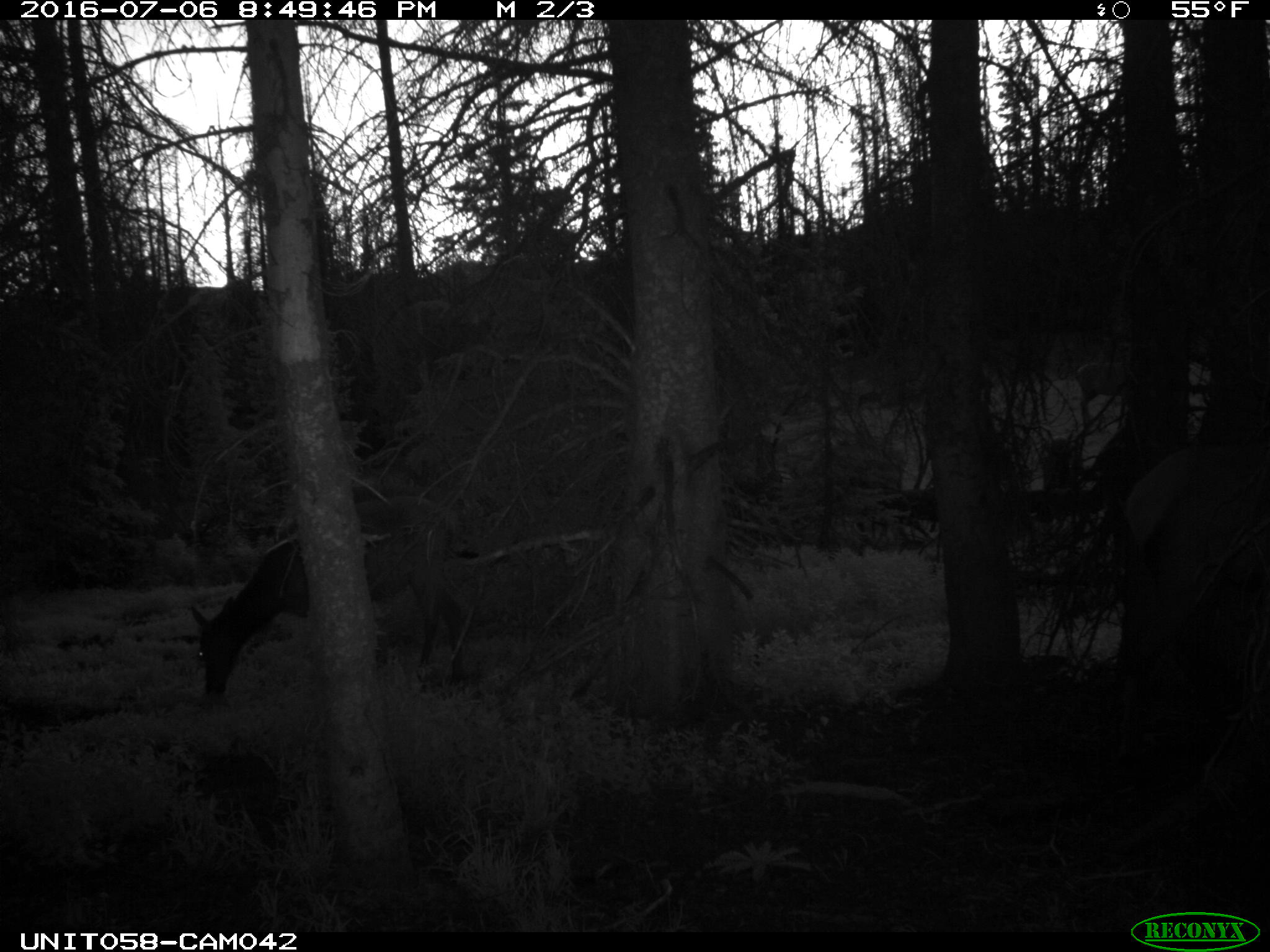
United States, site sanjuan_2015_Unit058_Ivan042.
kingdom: Animalia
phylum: Chordata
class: Mammalia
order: Artiodactyla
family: Cervidae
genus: Cervus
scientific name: Cervus elaphus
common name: red deer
Cervus elaphus (red deer).